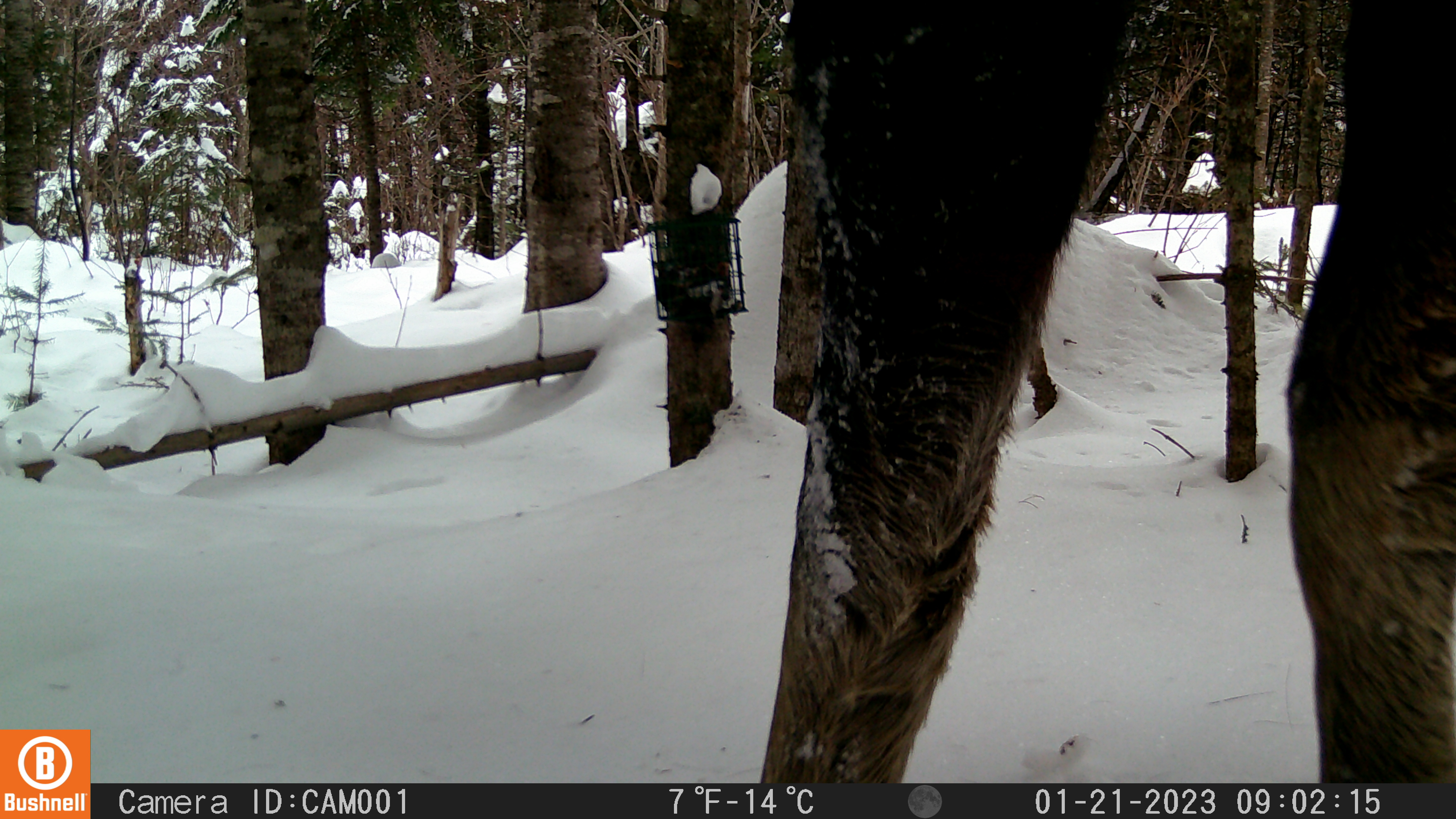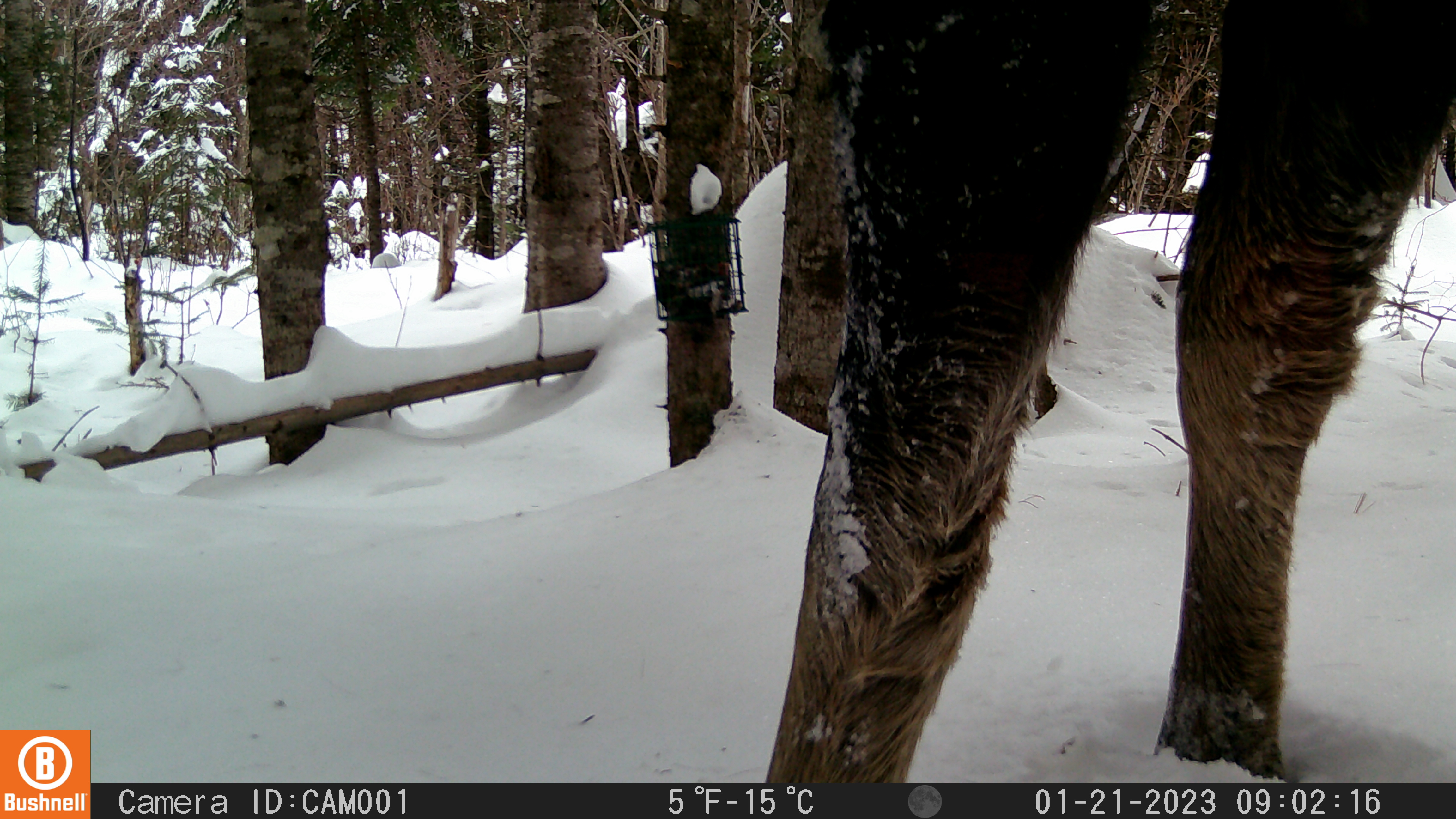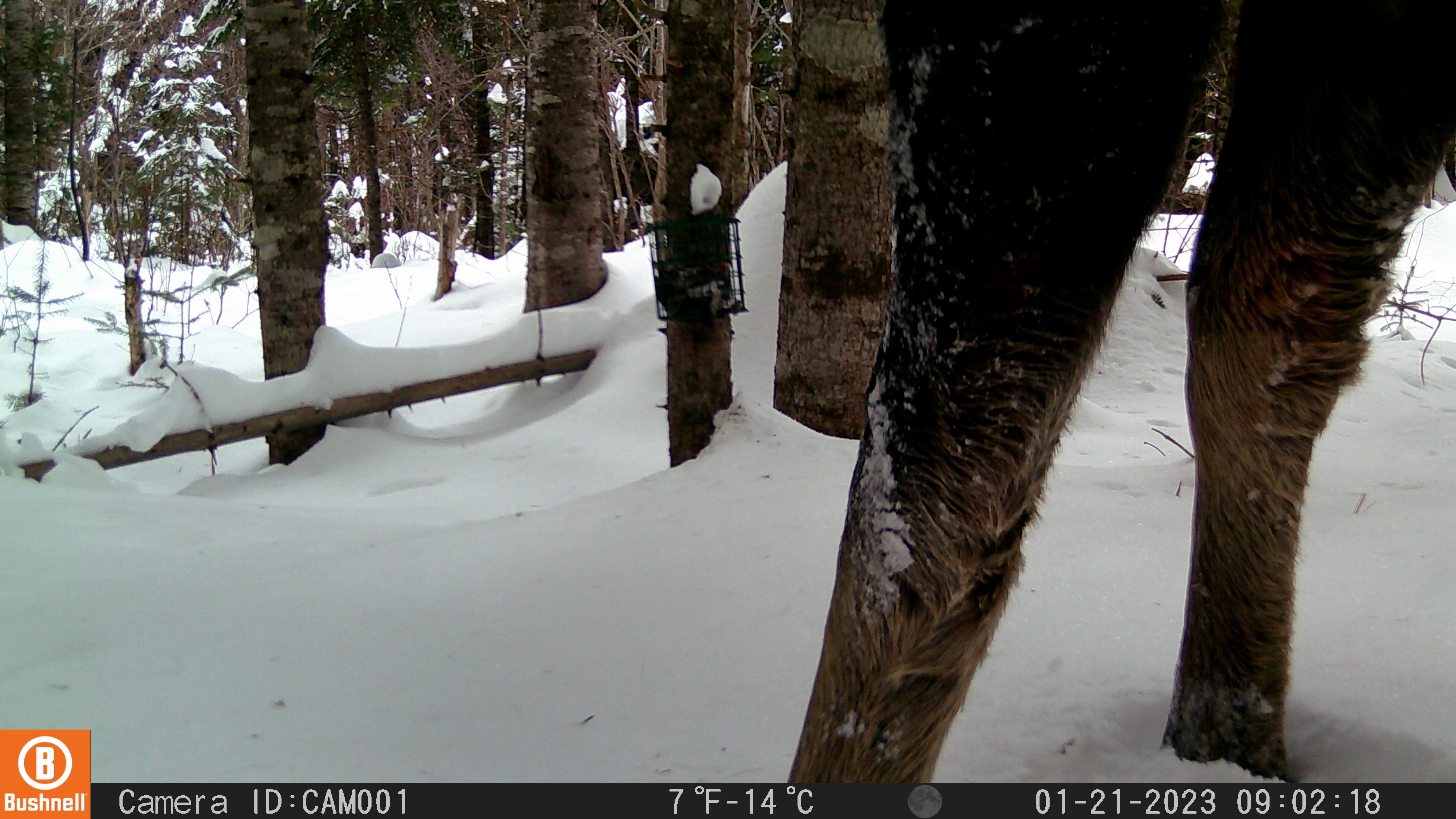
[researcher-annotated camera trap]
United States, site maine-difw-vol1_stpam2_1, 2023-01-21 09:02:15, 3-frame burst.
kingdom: Animalia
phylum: Chordata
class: Mammalia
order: Artiodactyla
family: Cervidae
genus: Alces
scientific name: Alces alces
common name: moose